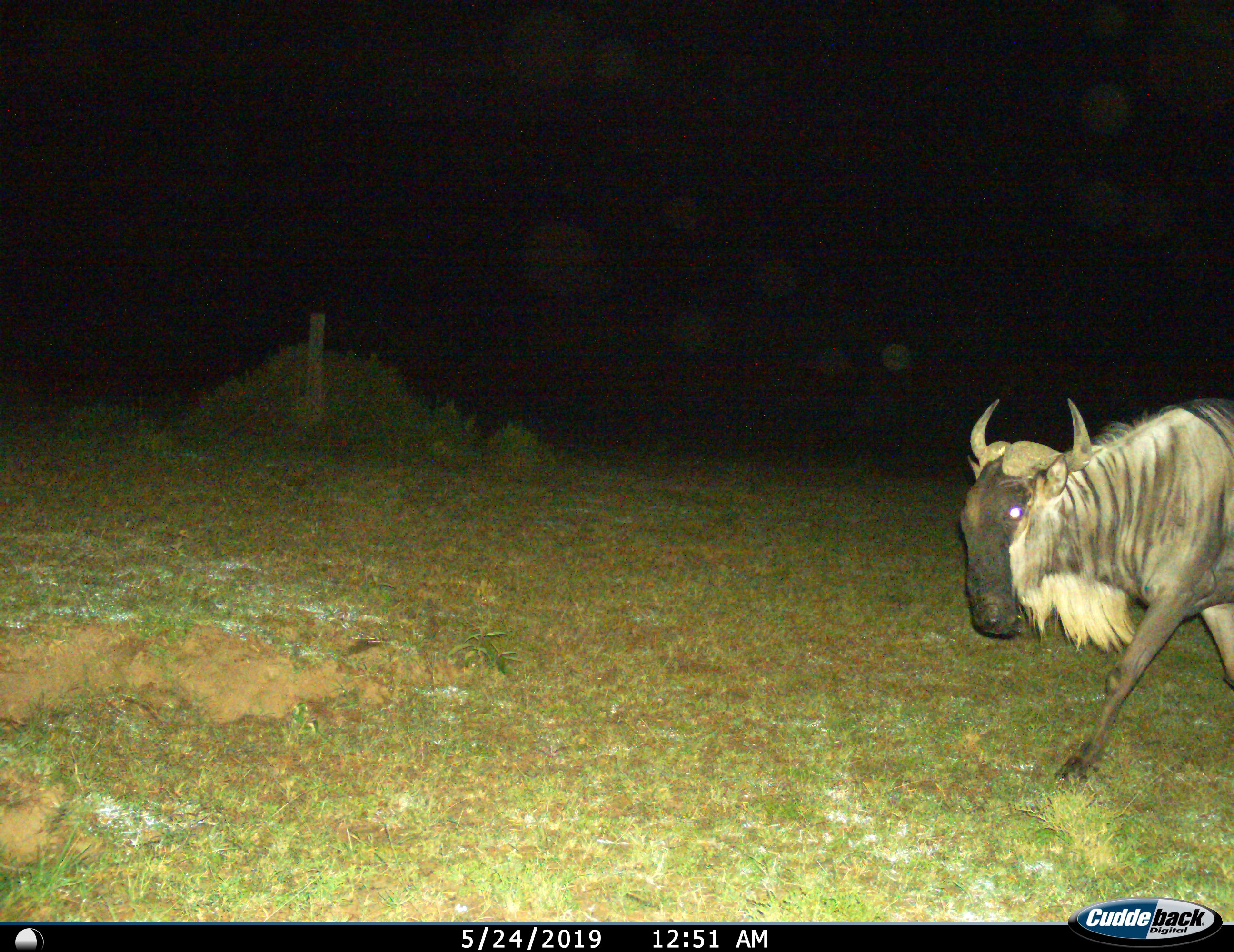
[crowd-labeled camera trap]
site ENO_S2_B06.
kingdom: Animalia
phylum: Chordata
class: Mammalia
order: Artiodactyla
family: Bovidae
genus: Connochaetes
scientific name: Connochaetes taurinus taurinus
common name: blue wildebeest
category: wildebeestblue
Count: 1.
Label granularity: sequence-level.